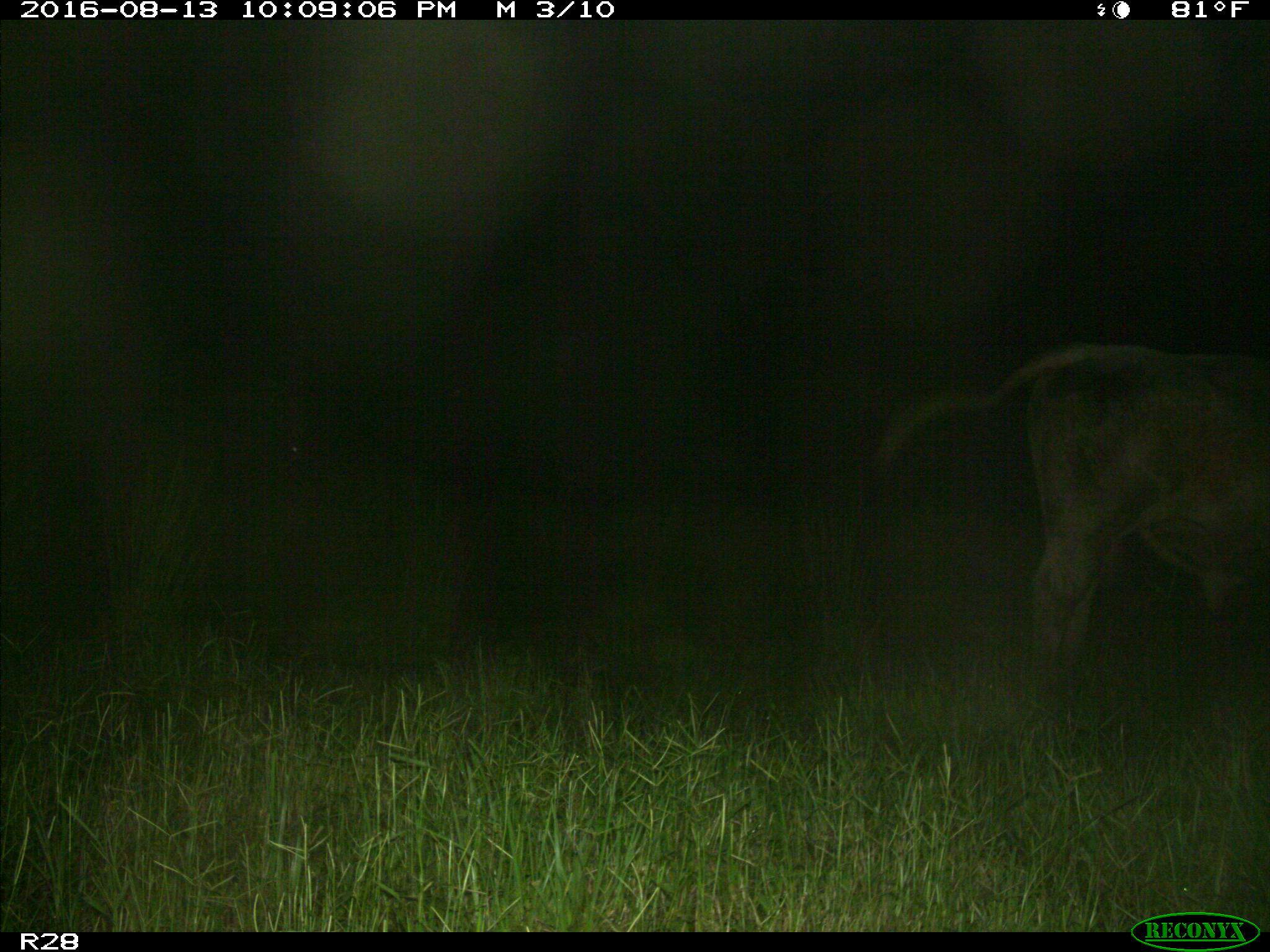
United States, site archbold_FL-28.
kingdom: Animalia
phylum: Chordata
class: Mammalia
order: Artiodactyla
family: Bovidae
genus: Bos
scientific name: Bos taurus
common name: domestic cow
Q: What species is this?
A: Bos taurus (domestic cow).